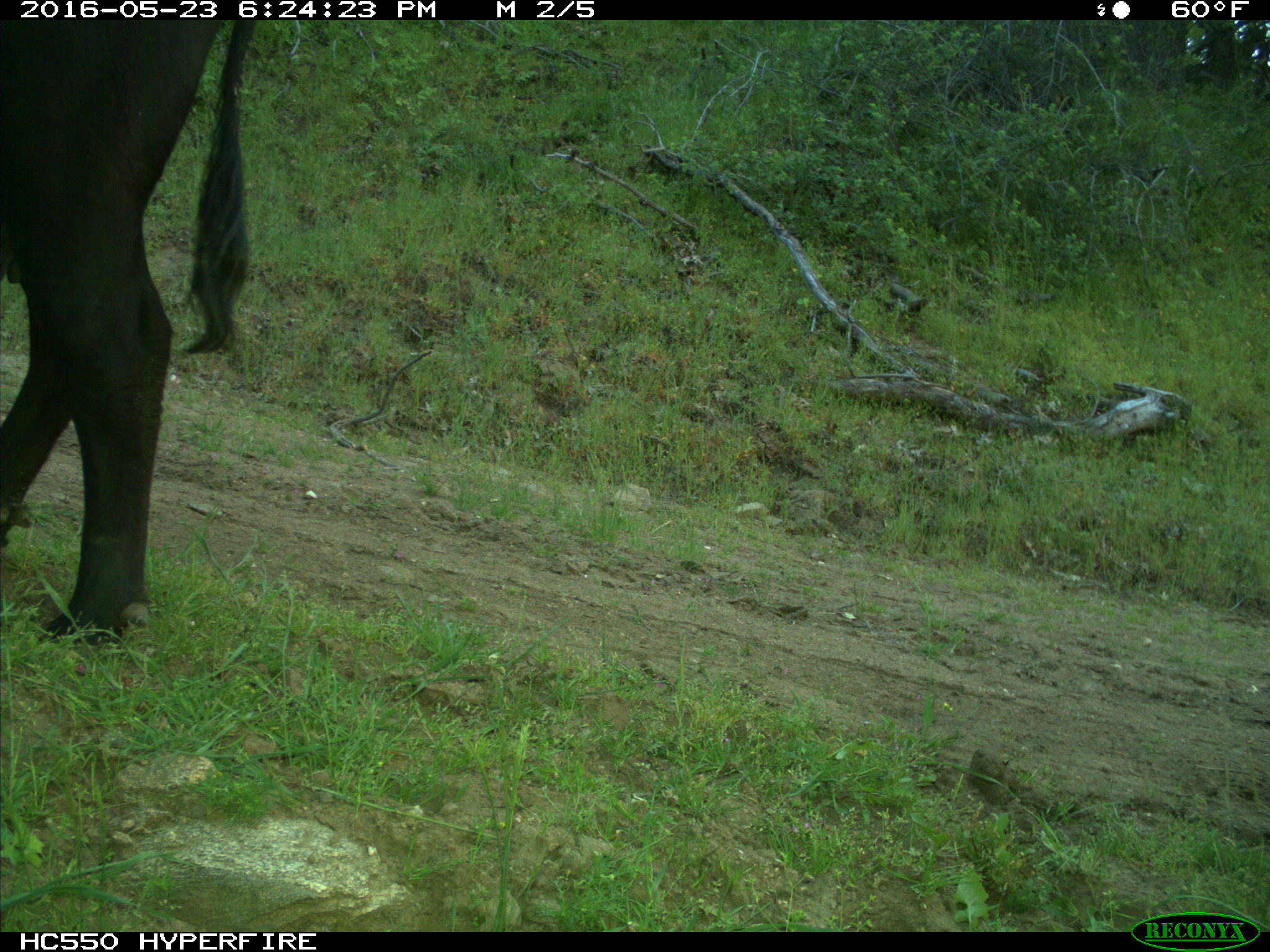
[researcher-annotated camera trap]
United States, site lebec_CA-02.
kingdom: Animalia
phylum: Chordata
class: Mammalia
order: Artiodactyla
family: Bovidae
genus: Bos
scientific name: Bos taurus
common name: domestic cow